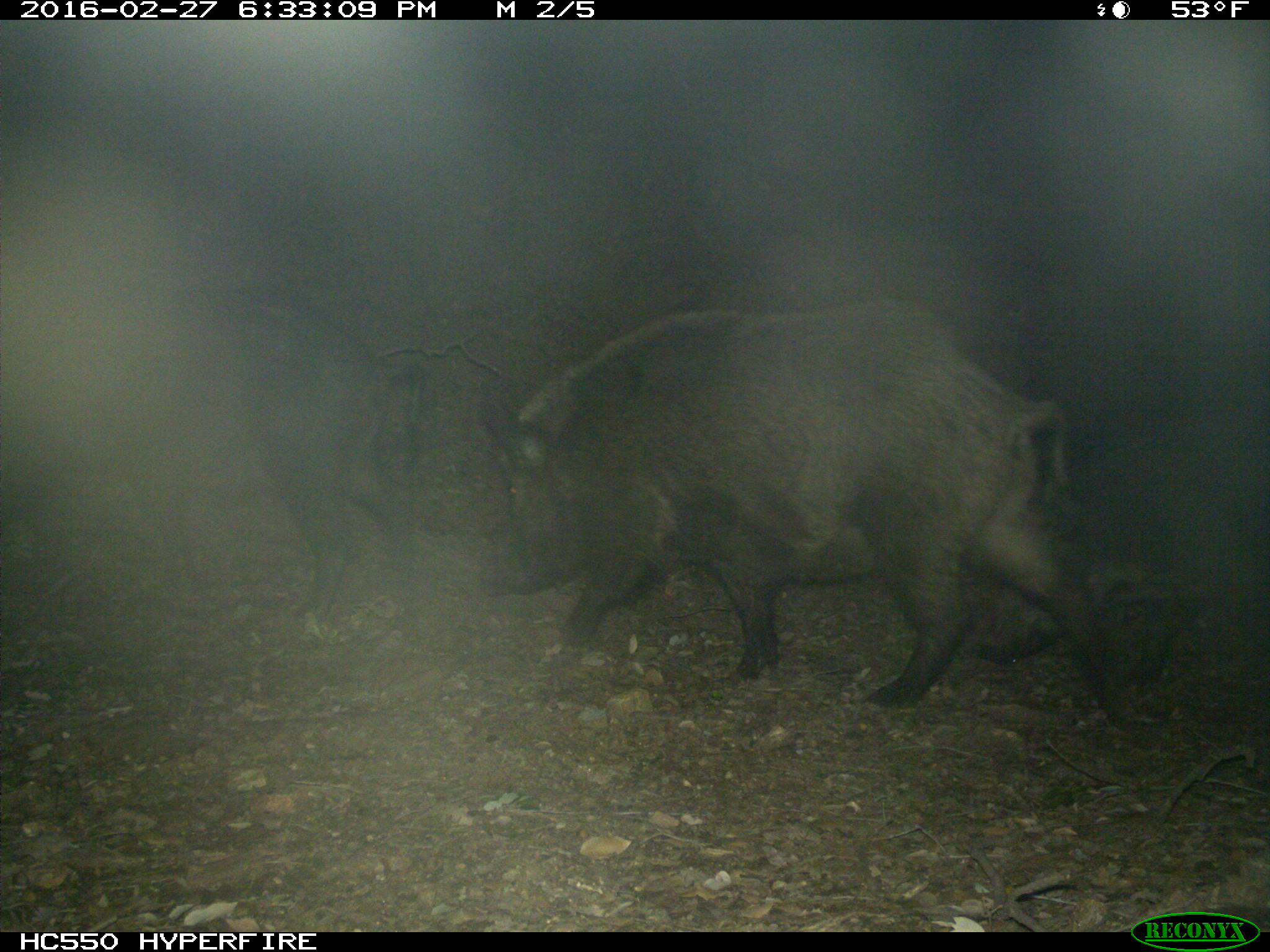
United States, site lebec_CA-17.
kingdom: Animalia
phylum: Chordata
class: Mammalia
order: Artiodactyla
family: Suidae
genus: Sus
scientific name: Sus scrofa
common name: wild boar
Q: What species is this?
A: Sus scrofa (wild boar).